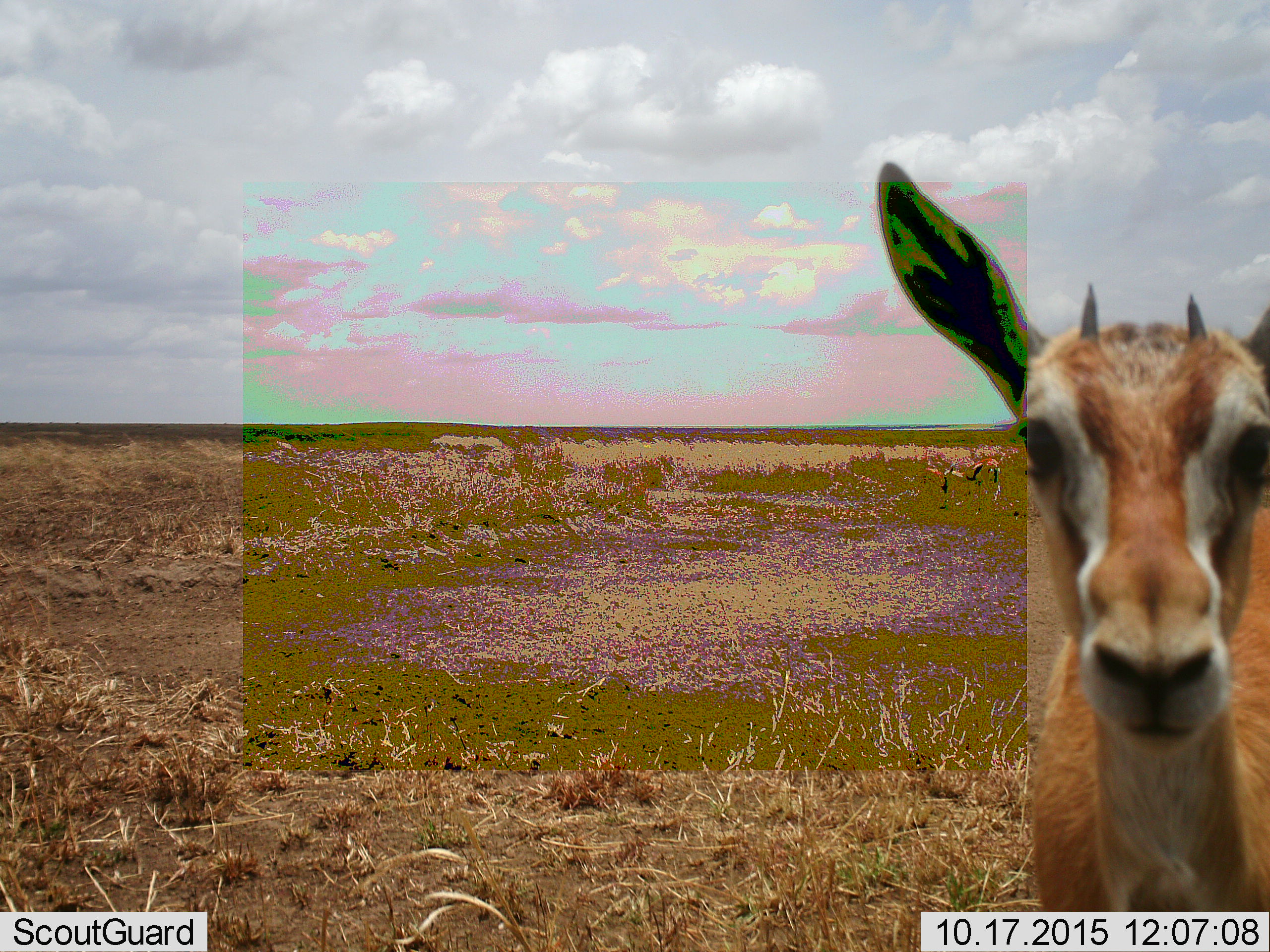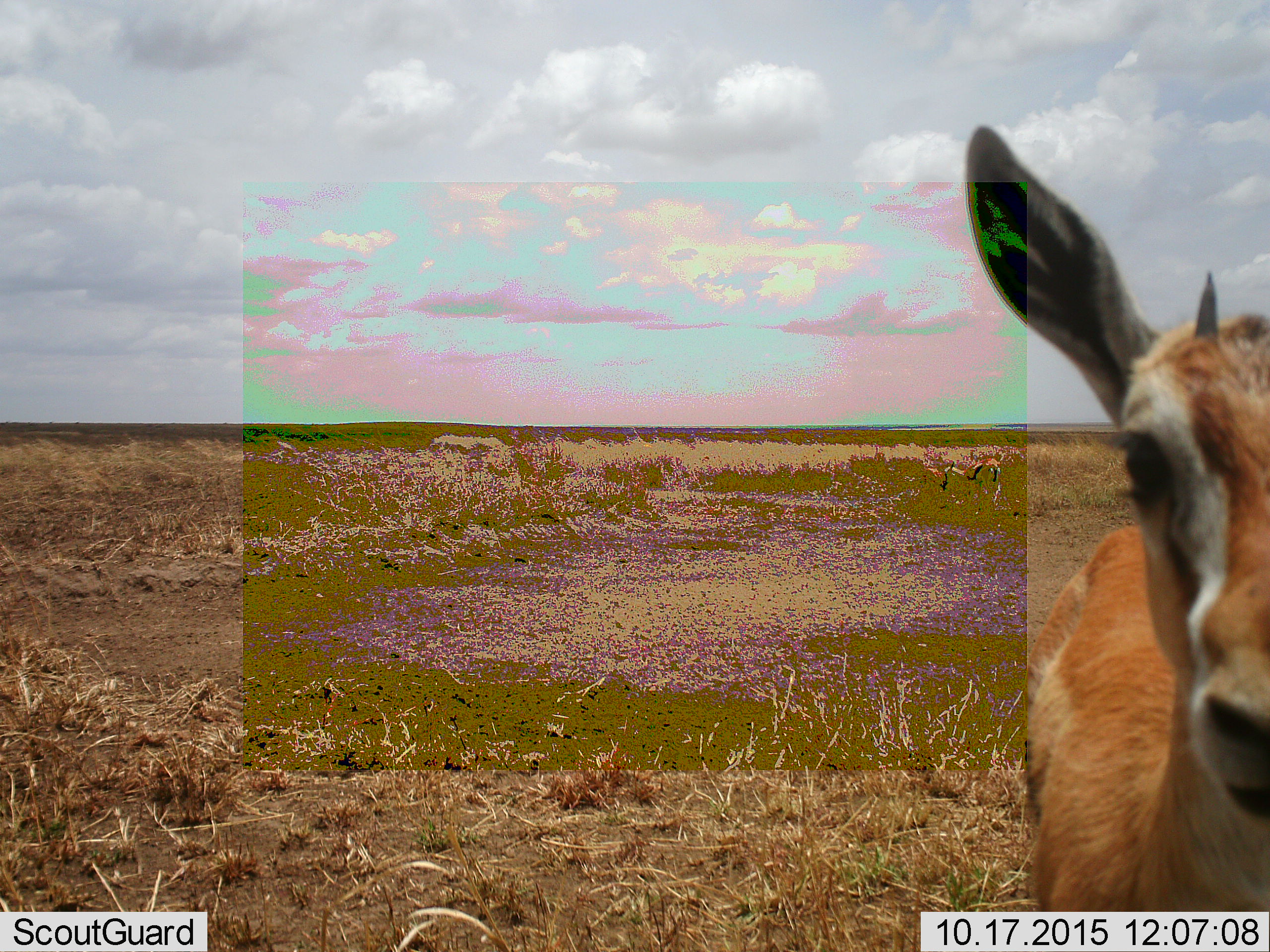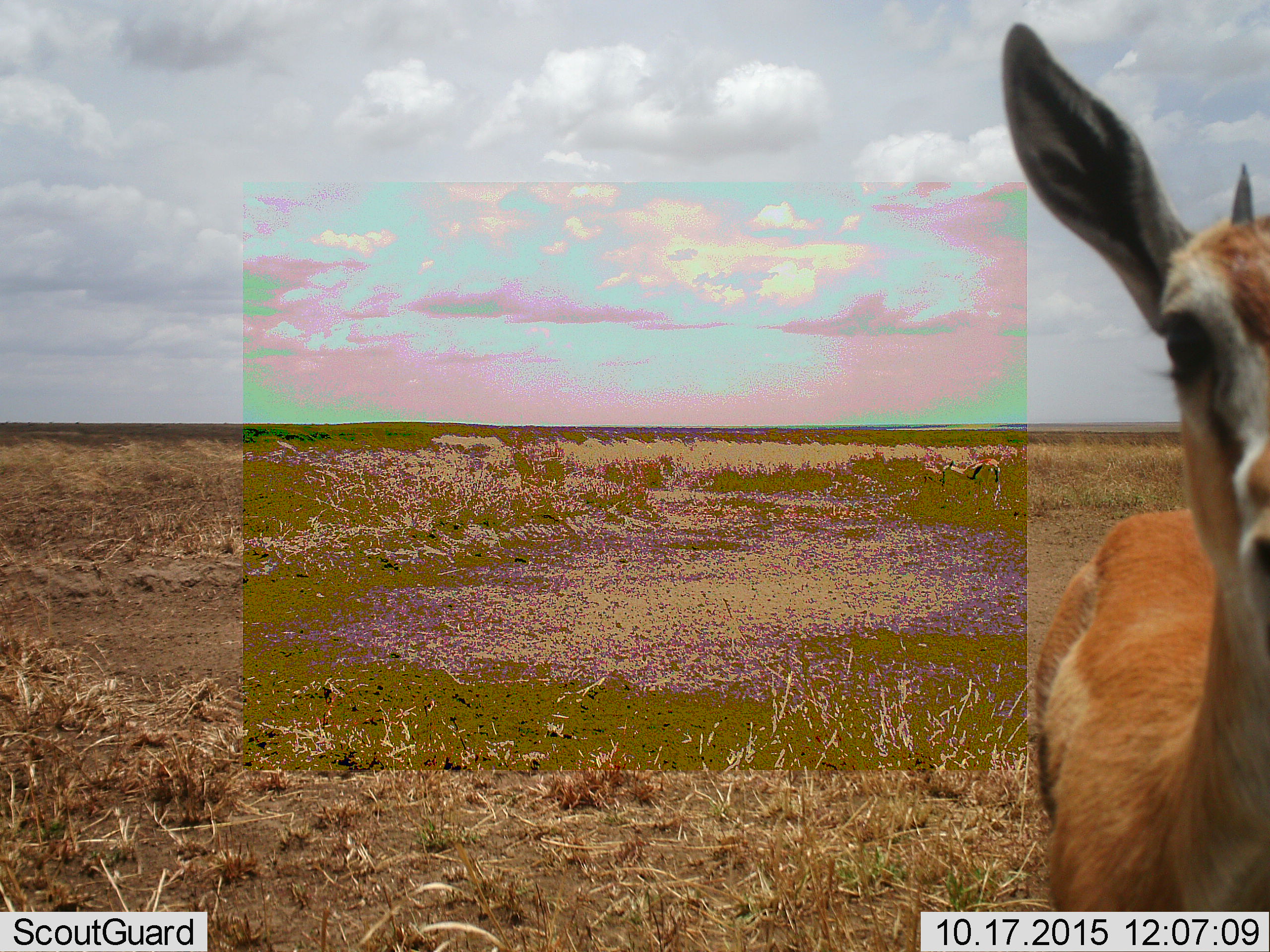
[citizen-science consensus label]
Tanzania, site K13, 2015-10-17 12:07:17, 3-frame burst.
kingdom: Animalia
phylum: Chordata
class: Mammalia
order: Artiodactyla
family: Bovidae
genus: Eudorcas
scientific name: Eudorcas thomsonii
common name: thomson's gazelle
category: gazellethomsons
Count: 2.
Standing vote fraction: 100%.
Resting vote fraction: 0%.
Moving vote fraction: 0%.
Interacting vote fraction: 14%.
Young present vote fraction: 0%.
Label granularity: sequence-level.